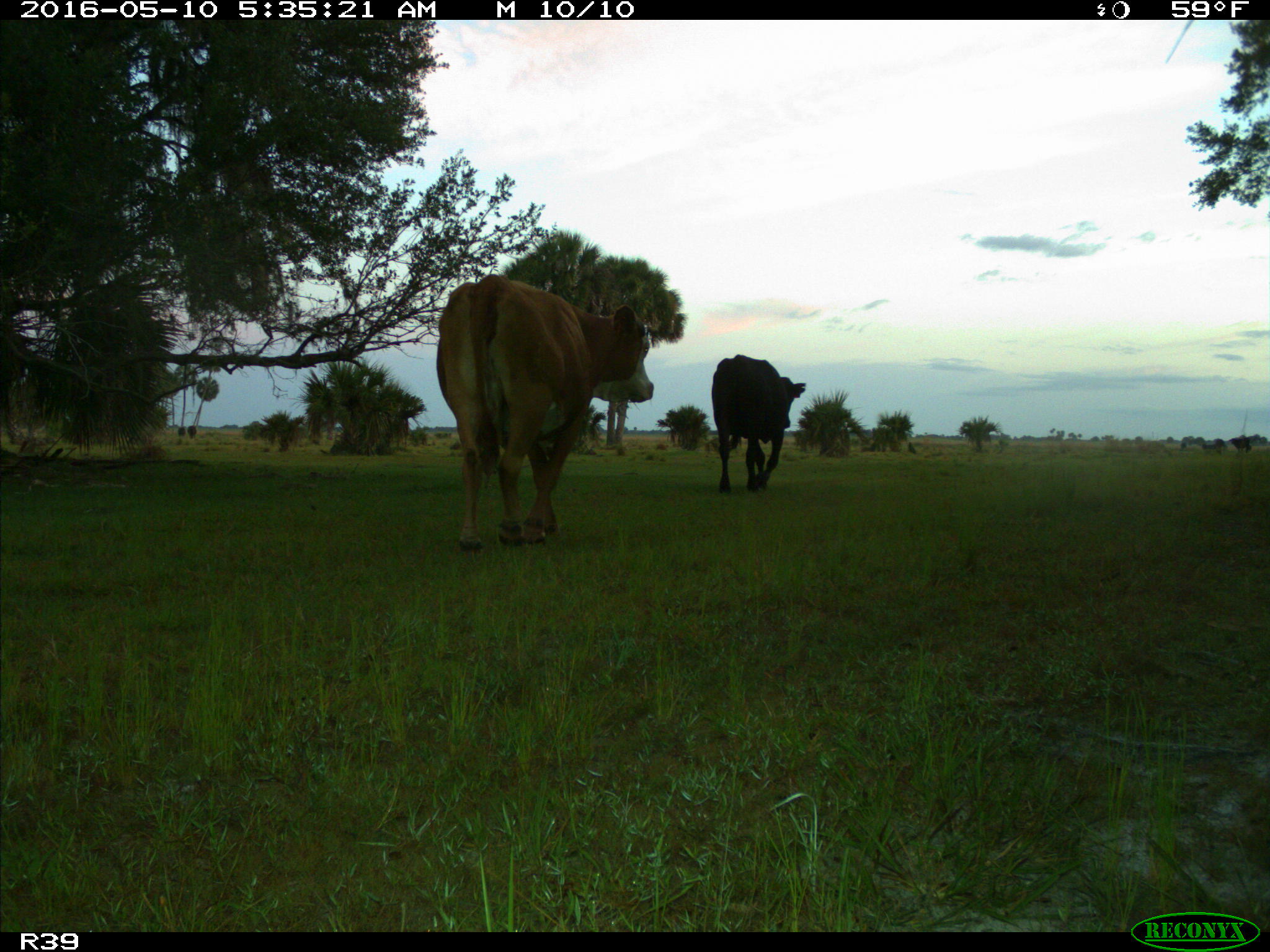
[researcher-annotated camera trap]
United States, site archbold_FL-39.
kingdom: Animalia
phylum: Chordata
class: Mammalia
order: Artiodactyla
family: Bovidae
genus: Bos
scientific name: Bos taurus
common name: domestic cow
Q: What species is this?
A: Bos taurus (domestic cow).